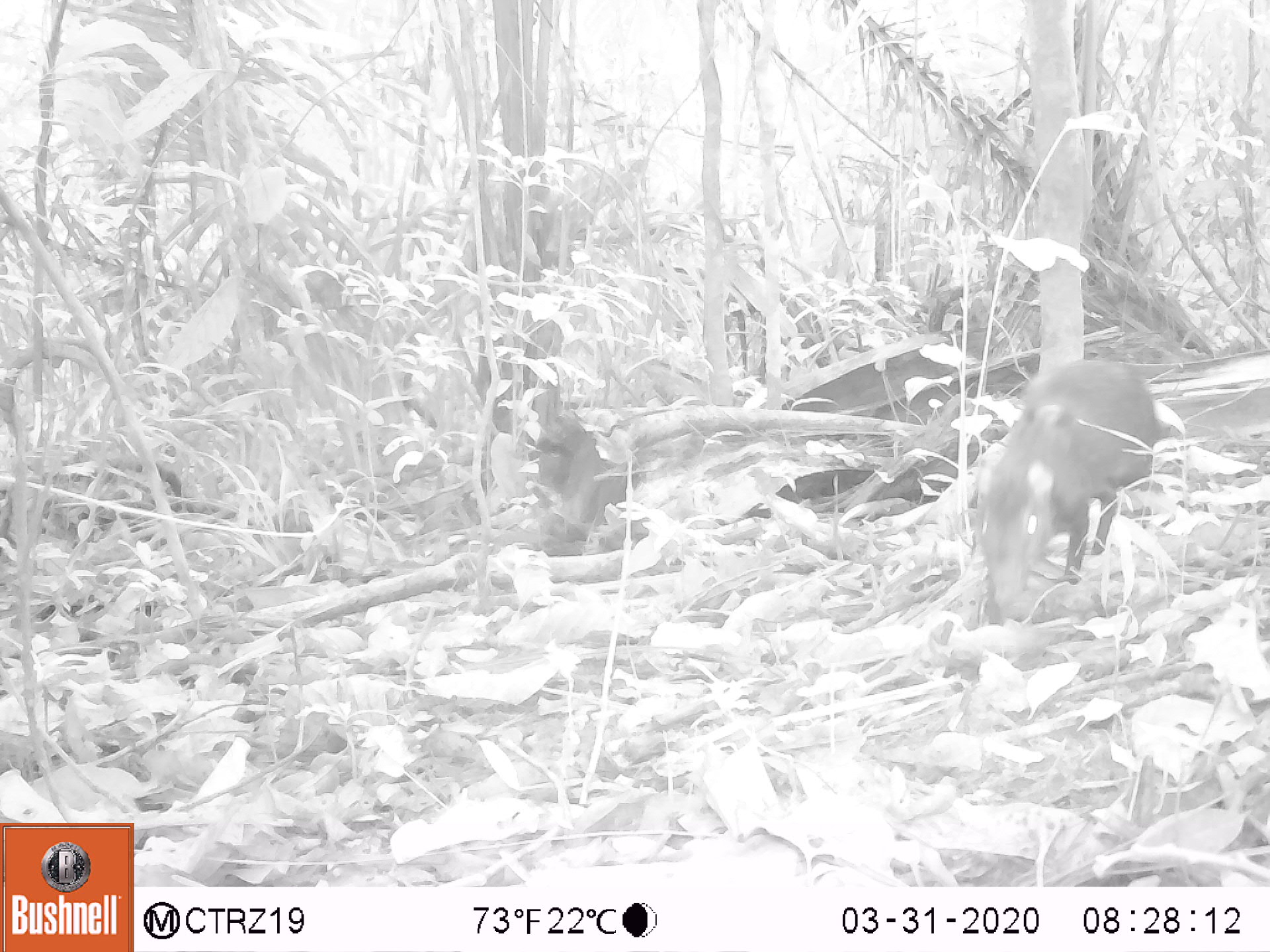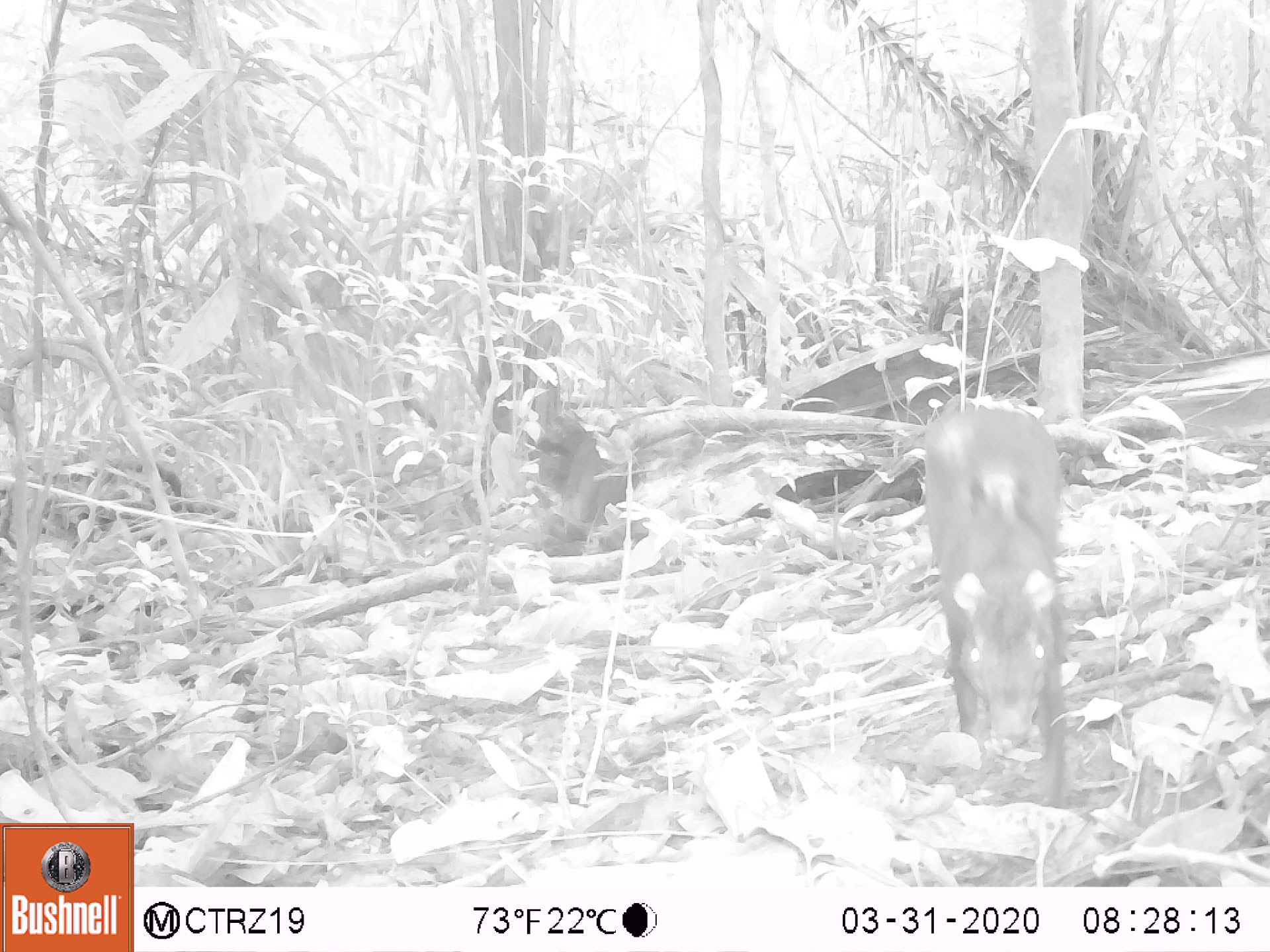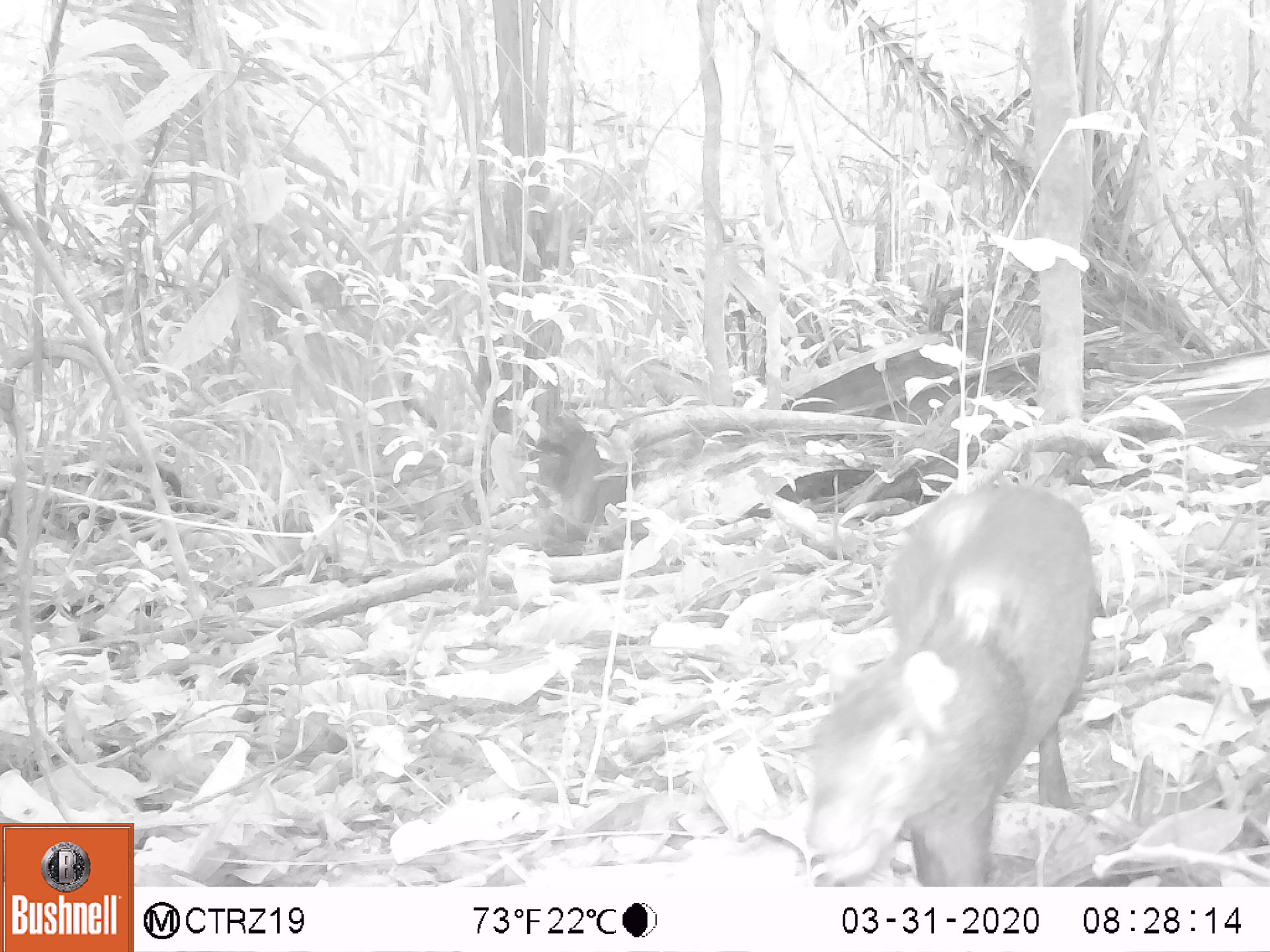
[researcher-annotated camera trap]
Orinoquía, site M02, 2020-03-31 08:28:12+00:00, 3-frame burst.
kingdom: Animalia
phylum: Chordata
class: Mammalia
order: Rodentia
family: Dasyproctidae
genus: Dasyprocta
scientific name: Dasyprocta fuliginosa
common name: black agouti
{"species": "black agouti (Dasyprocta fuliginosa)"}